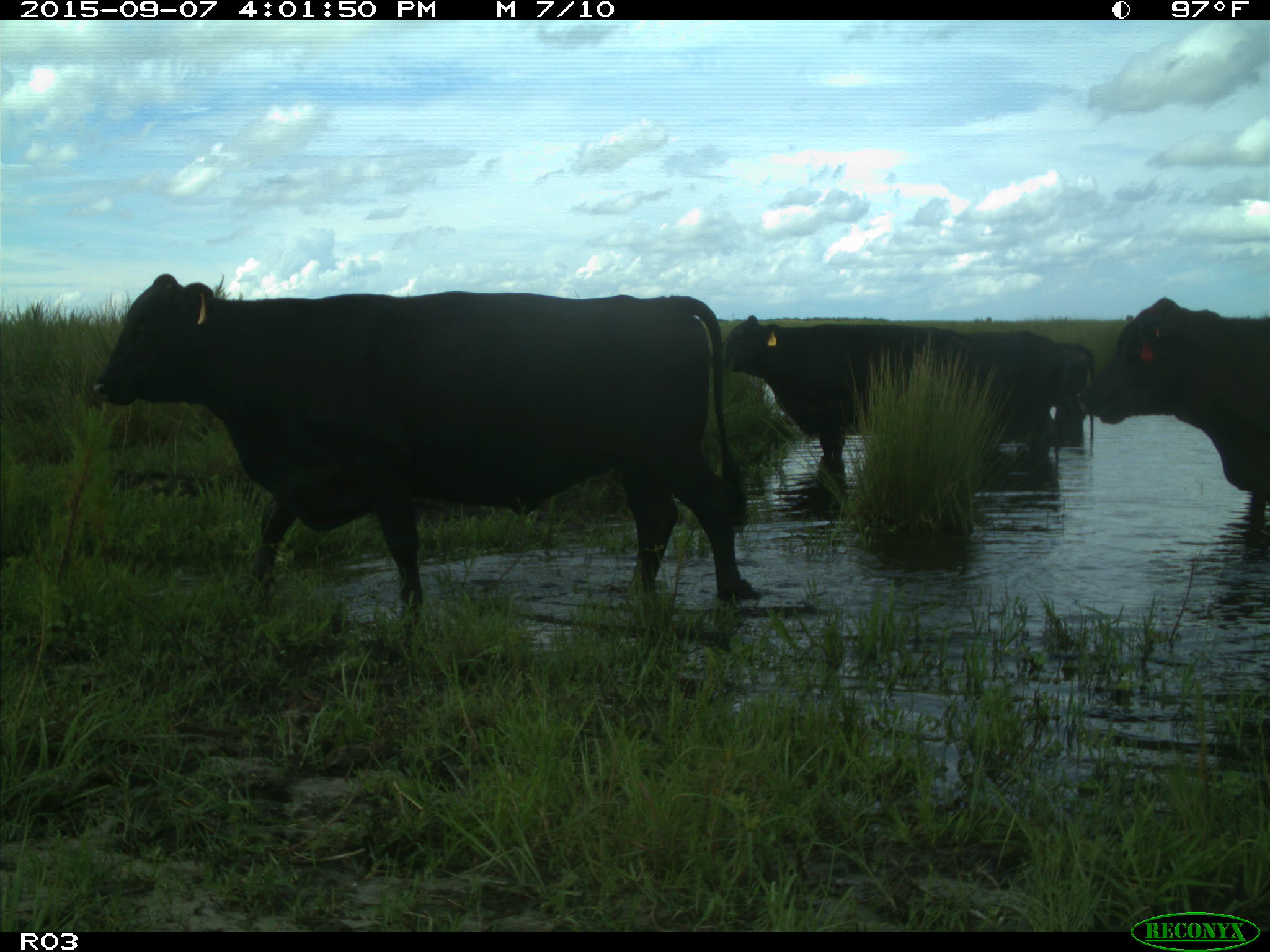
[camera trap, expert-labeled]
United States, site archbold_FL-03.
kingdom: Animalia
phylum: Chordata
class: Mammalia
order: Artiodactyla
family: Bovidae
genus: Bos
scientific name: Bos taurus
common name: domestic cow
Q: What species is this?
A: Bos taurus (domestic cow).